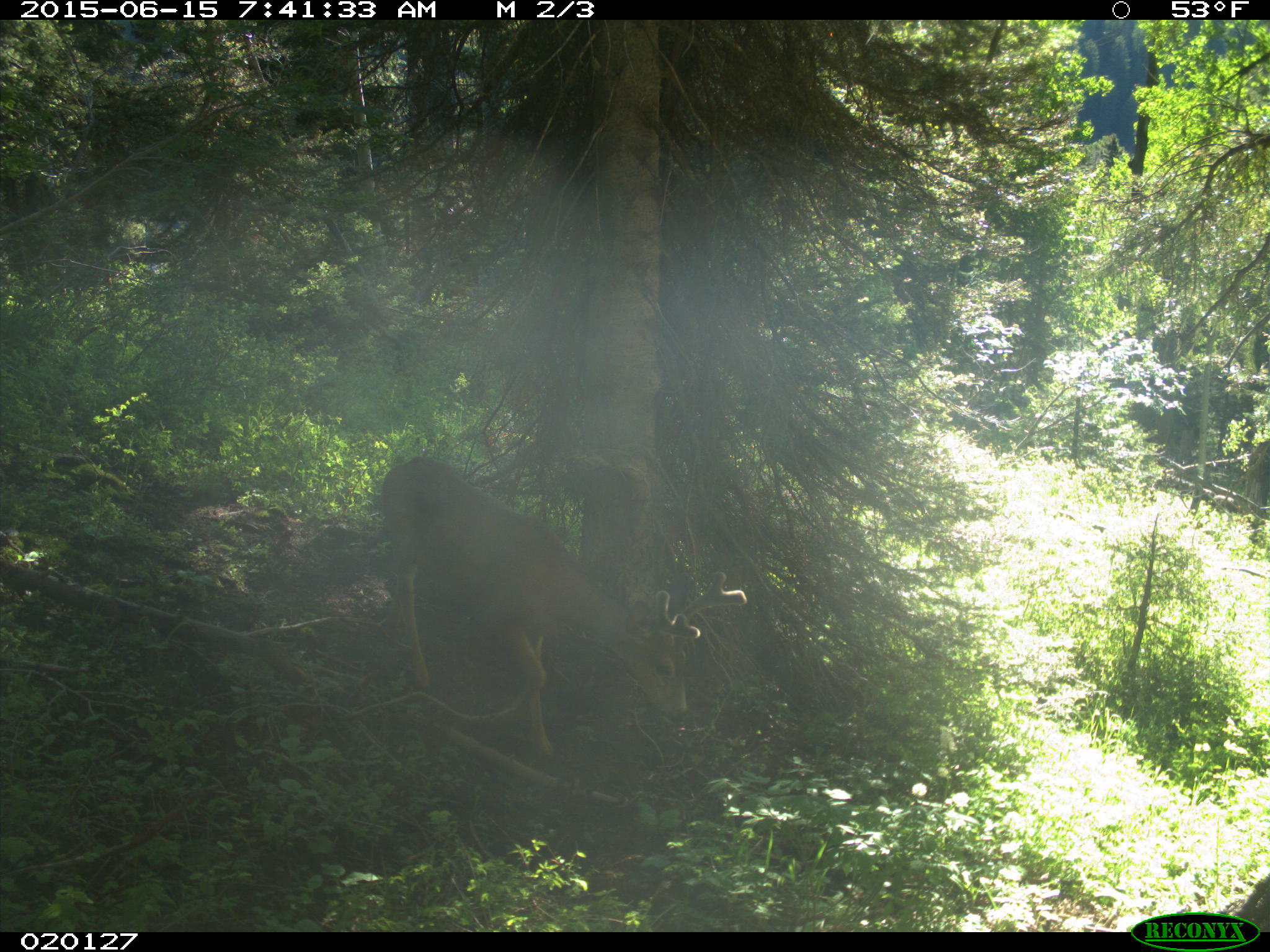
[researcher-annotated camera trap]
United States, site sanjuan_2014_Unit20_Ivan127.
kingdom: Animalia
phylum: Chordata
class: Mammalia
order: Artiodactyla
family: Cervidae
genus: Odocoileus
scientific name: Odocoileus hemionus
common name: mule deer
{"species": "Odocoileus hemionus (mule deer)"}